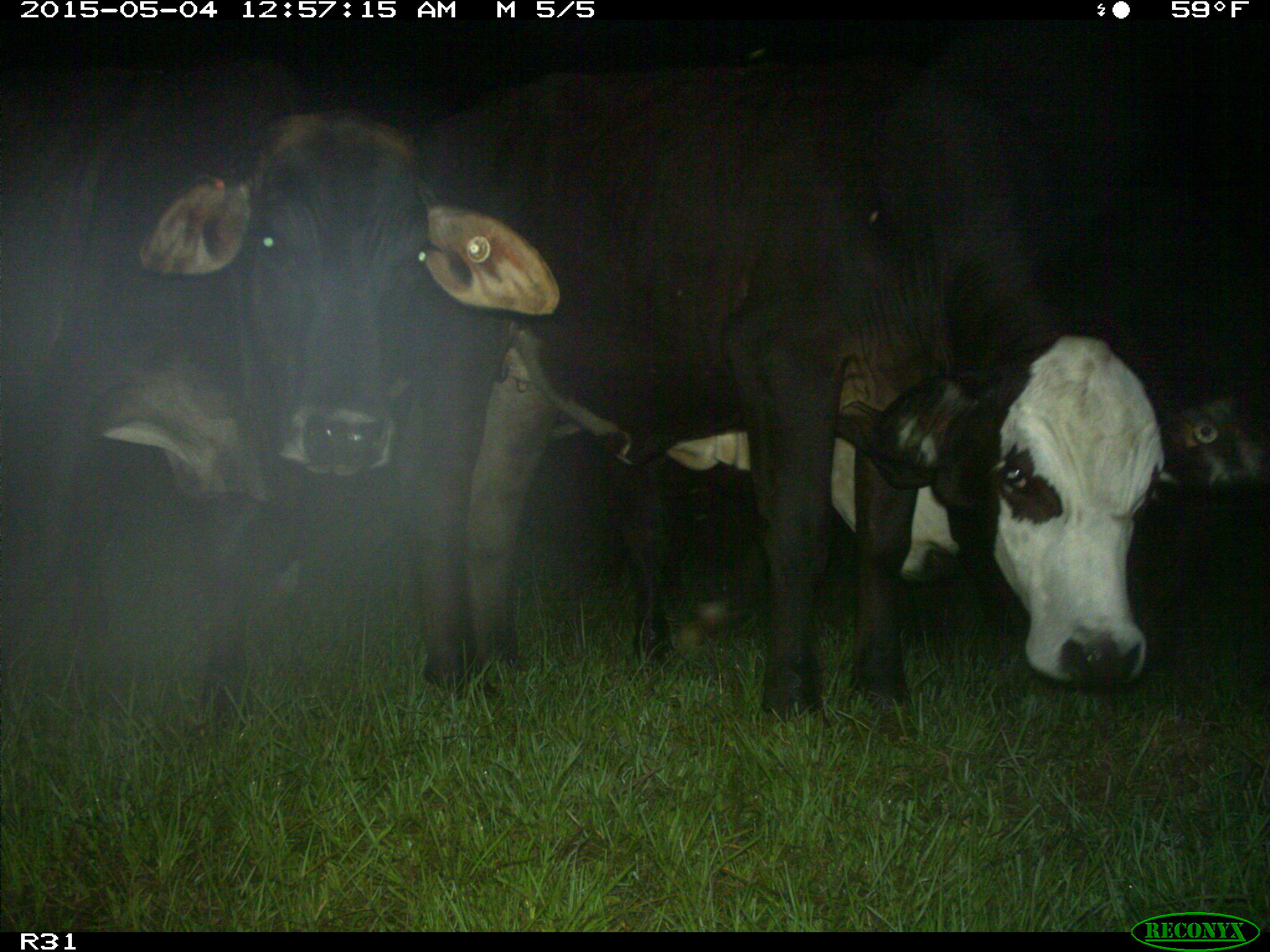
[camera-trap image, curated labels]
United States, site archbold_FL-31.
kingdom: Animalia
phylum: Chordata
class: Mammalia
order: Artiodactyla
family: Bovidae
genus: Bos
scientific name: Bos taurus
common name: domestic cow